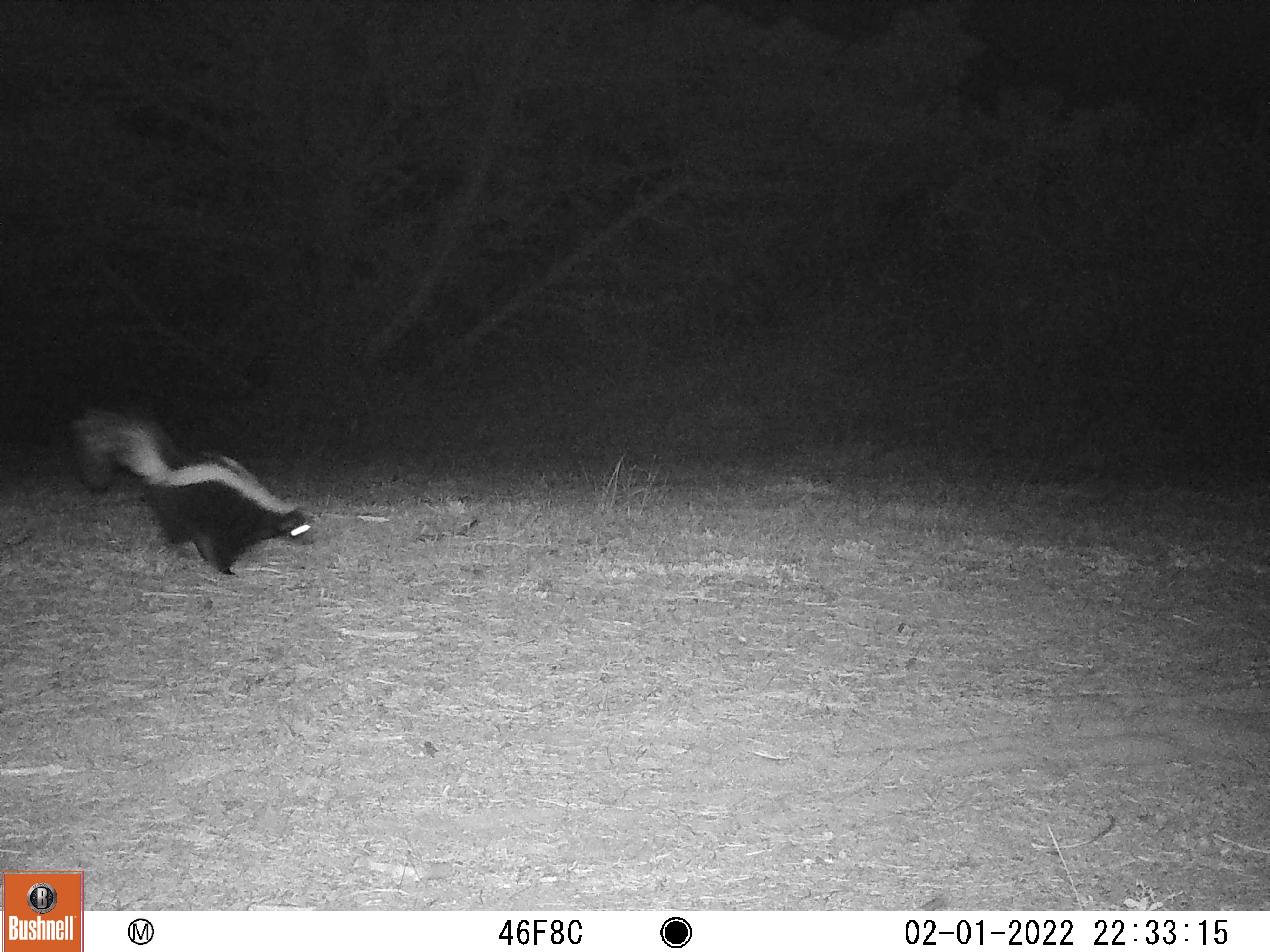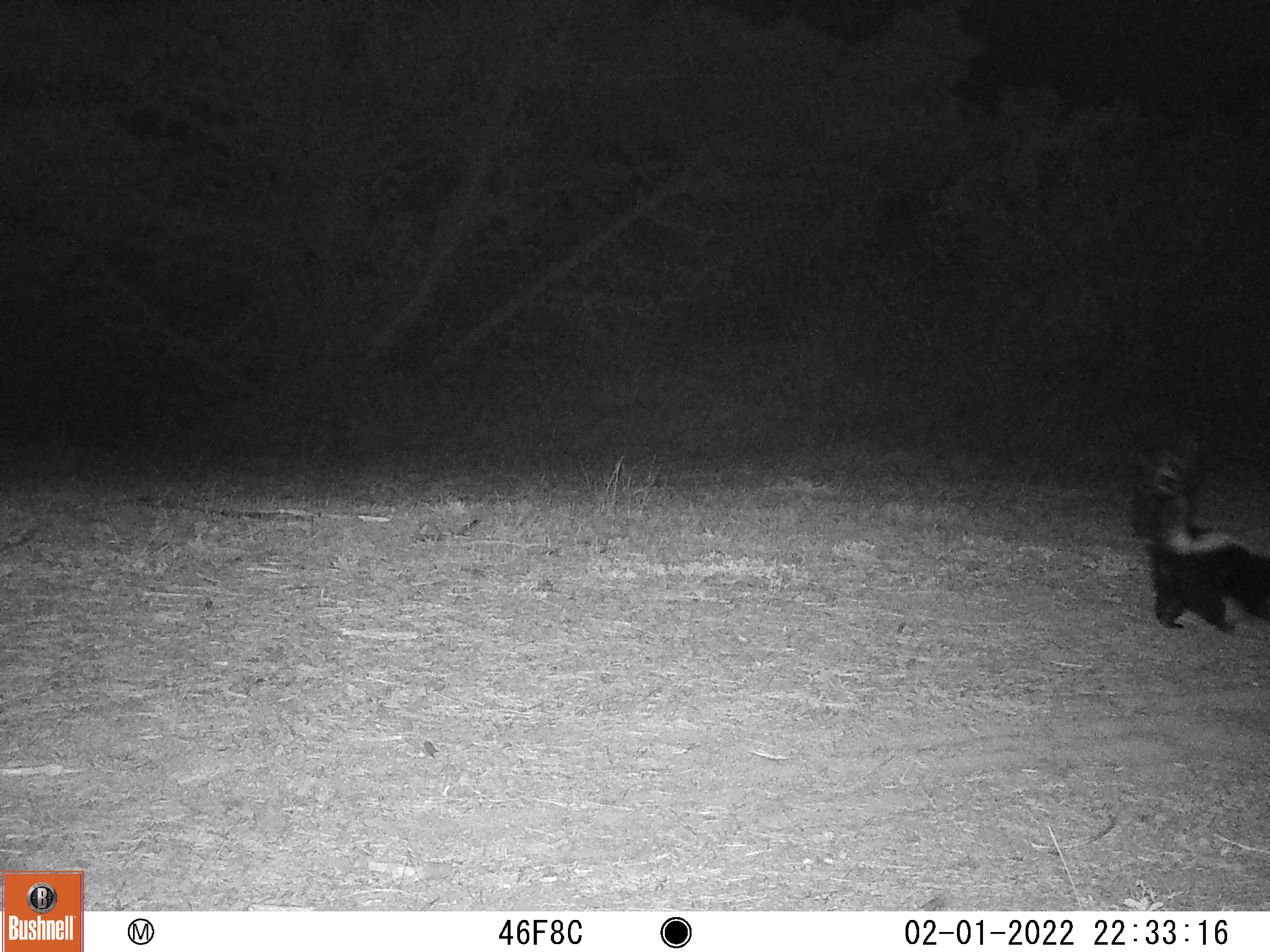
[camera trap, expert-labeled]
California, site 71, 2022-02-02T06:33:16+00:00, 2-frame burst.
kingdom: Animalia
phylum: Chordata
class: Mammalia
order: Carnivora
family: Mephitidae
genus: Mephitis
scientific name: Mephitis mephitis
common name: striped skunk